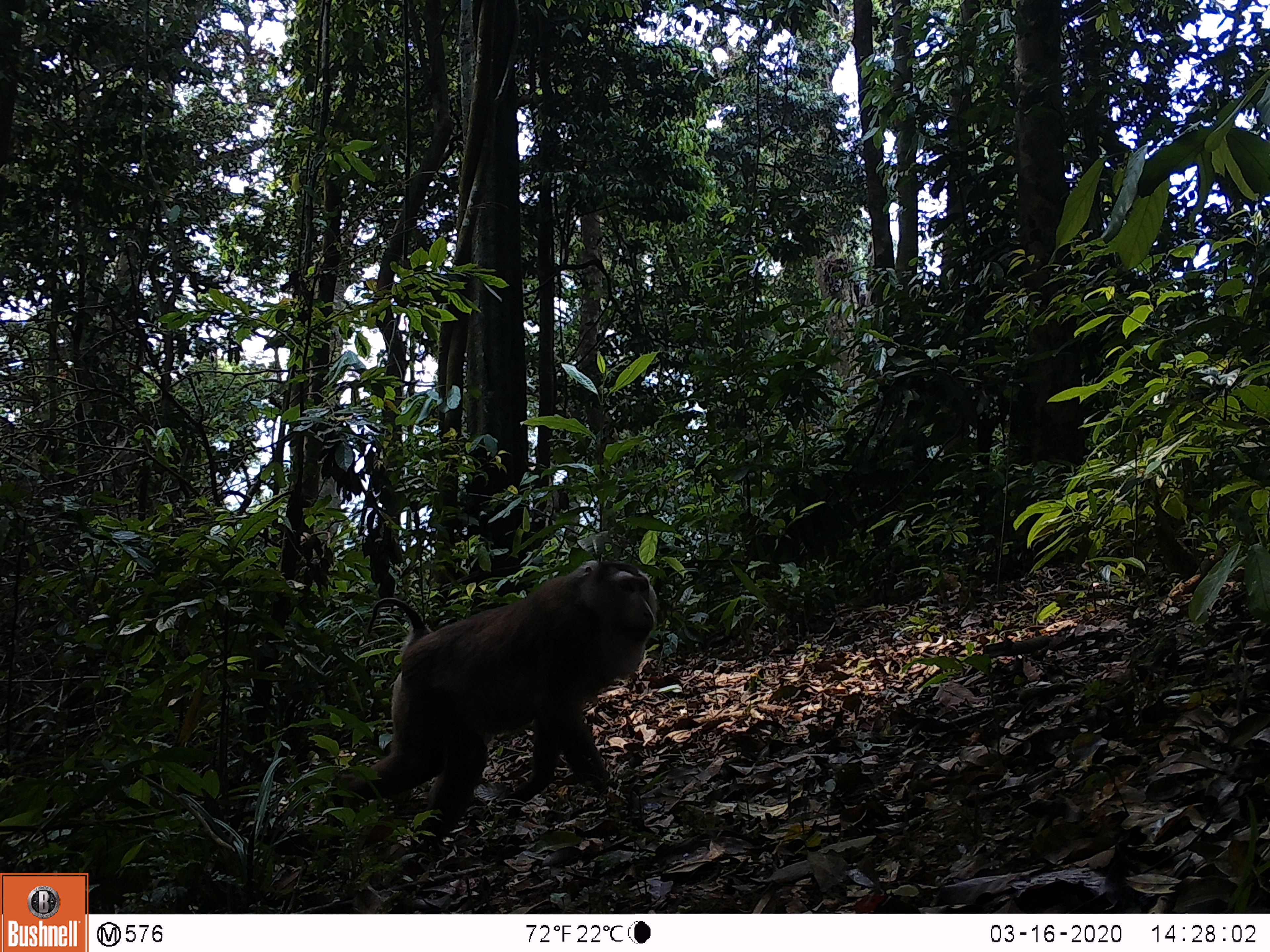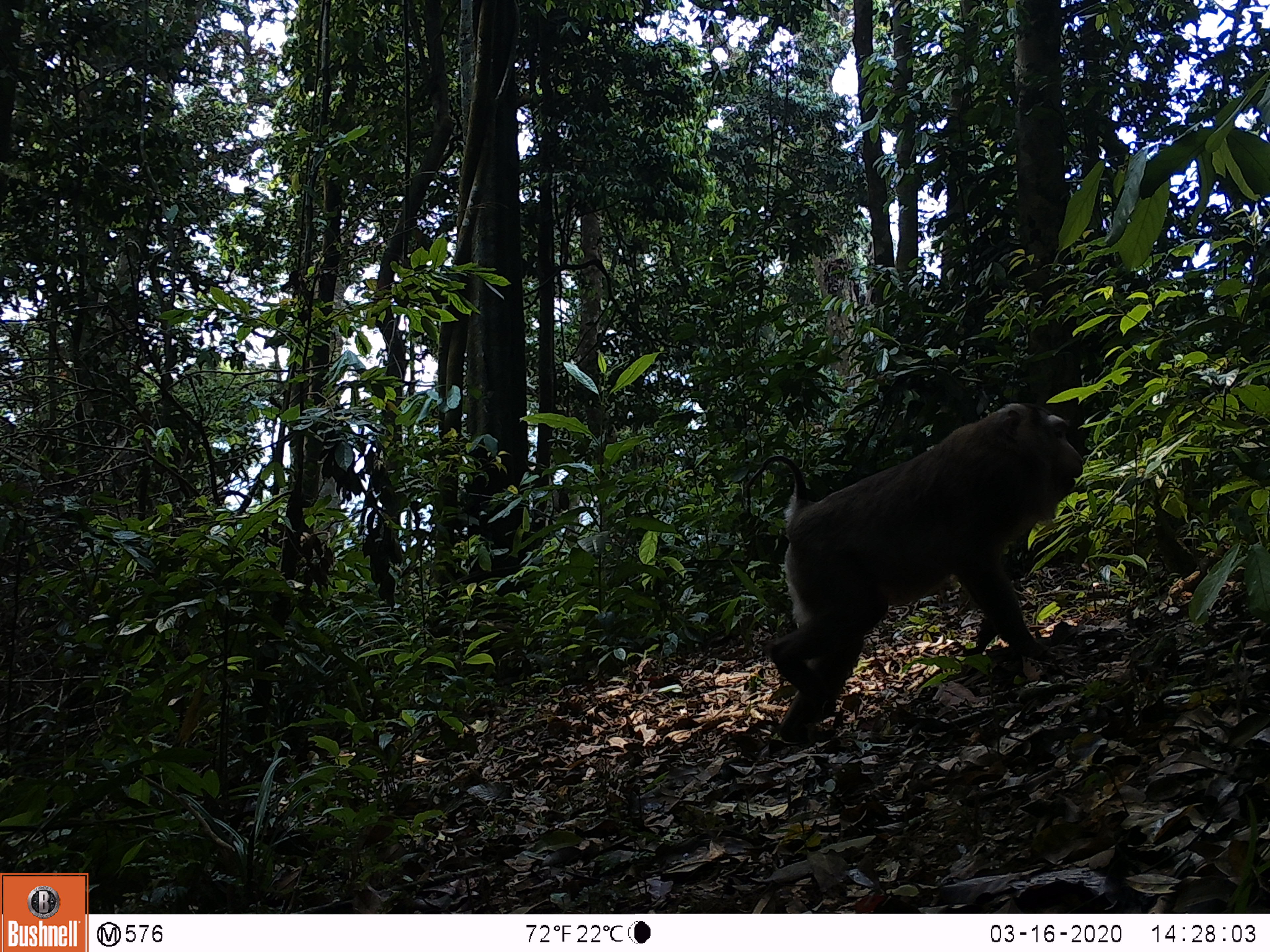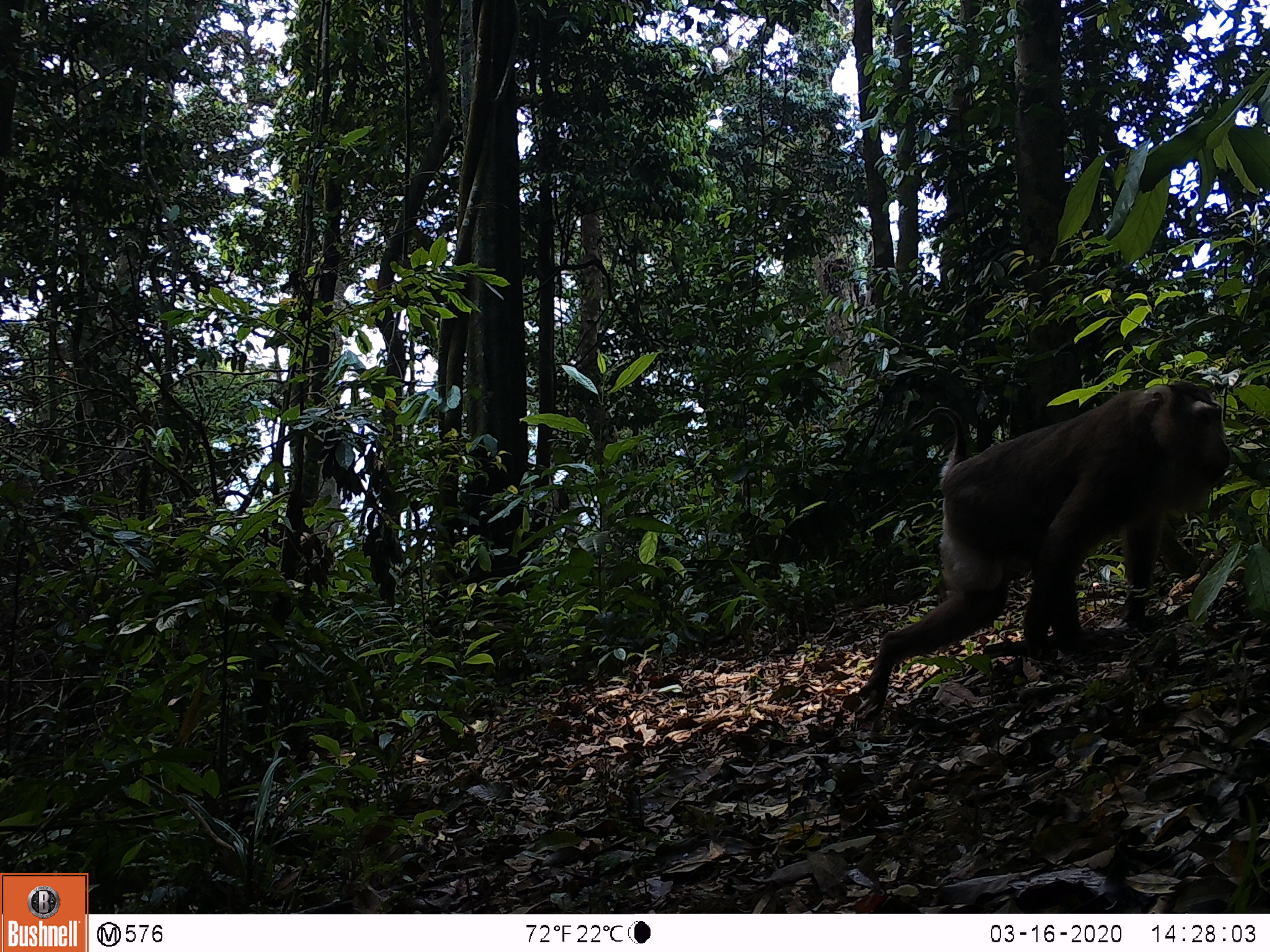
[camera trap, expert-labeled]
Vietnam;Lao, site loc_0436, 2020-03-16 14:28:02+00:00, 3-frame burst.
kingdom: Animalia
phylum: Chordata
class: Mammalia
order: Primates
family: Cercopithecidae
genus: Macaca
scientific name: Macaca nemestrina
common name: pig-tailed macaque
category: pig tailed macaque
Pig tailed macaque (pig-tailed macaque) (Macaca nemestrina). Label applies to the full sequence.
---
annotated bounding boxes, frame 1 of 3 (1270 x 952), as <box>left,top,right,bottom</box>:
pig tailed macaque: <box>329,559,657,875</box>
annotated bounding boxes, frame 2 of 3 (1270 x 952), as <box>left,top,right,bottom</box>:
pig tailed macaque: <box>745,401,1083,742</box>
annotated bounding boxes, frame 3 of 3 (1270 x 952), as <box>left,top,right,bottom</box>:
pig tailed macaque: <box>855,381,1231,724</box>